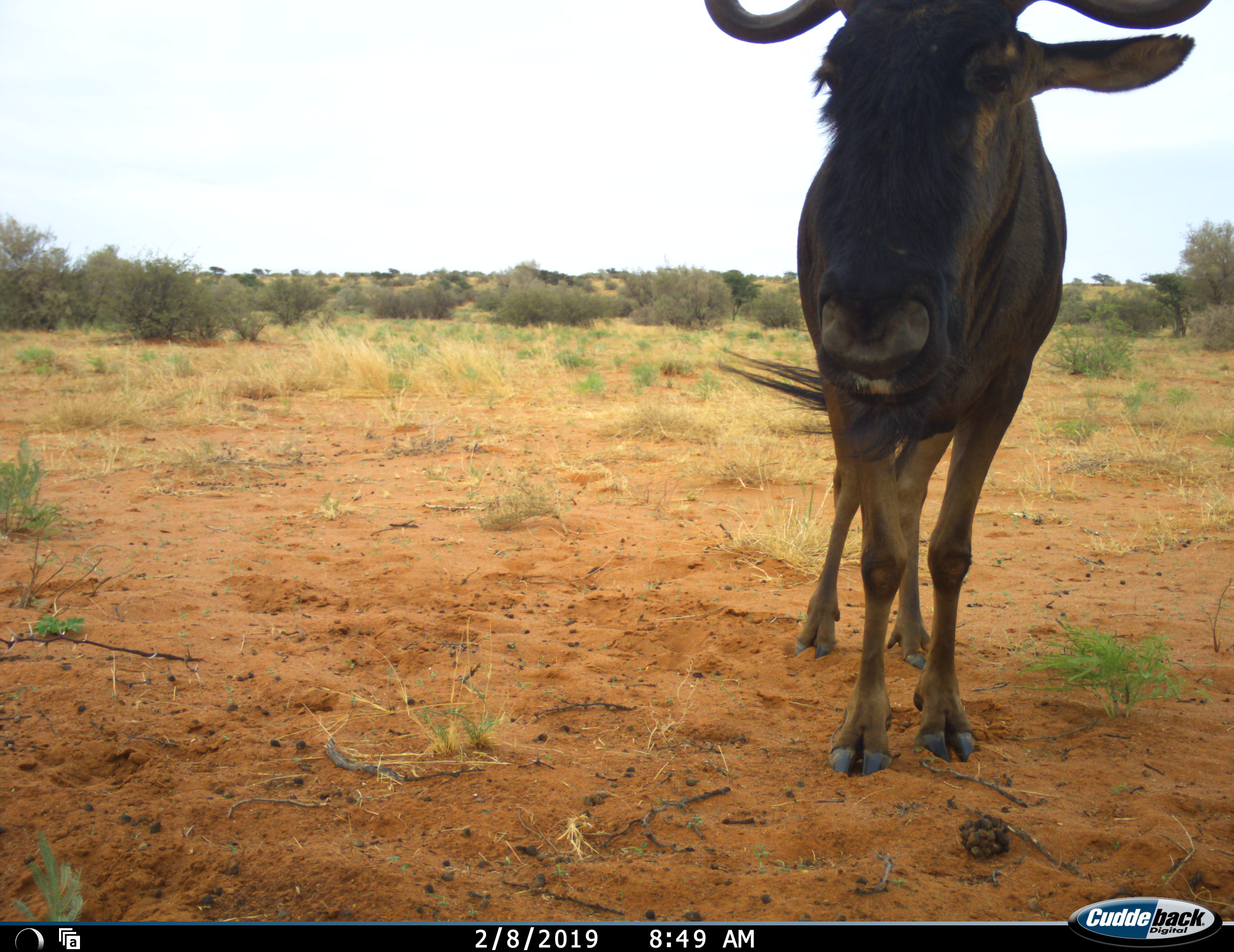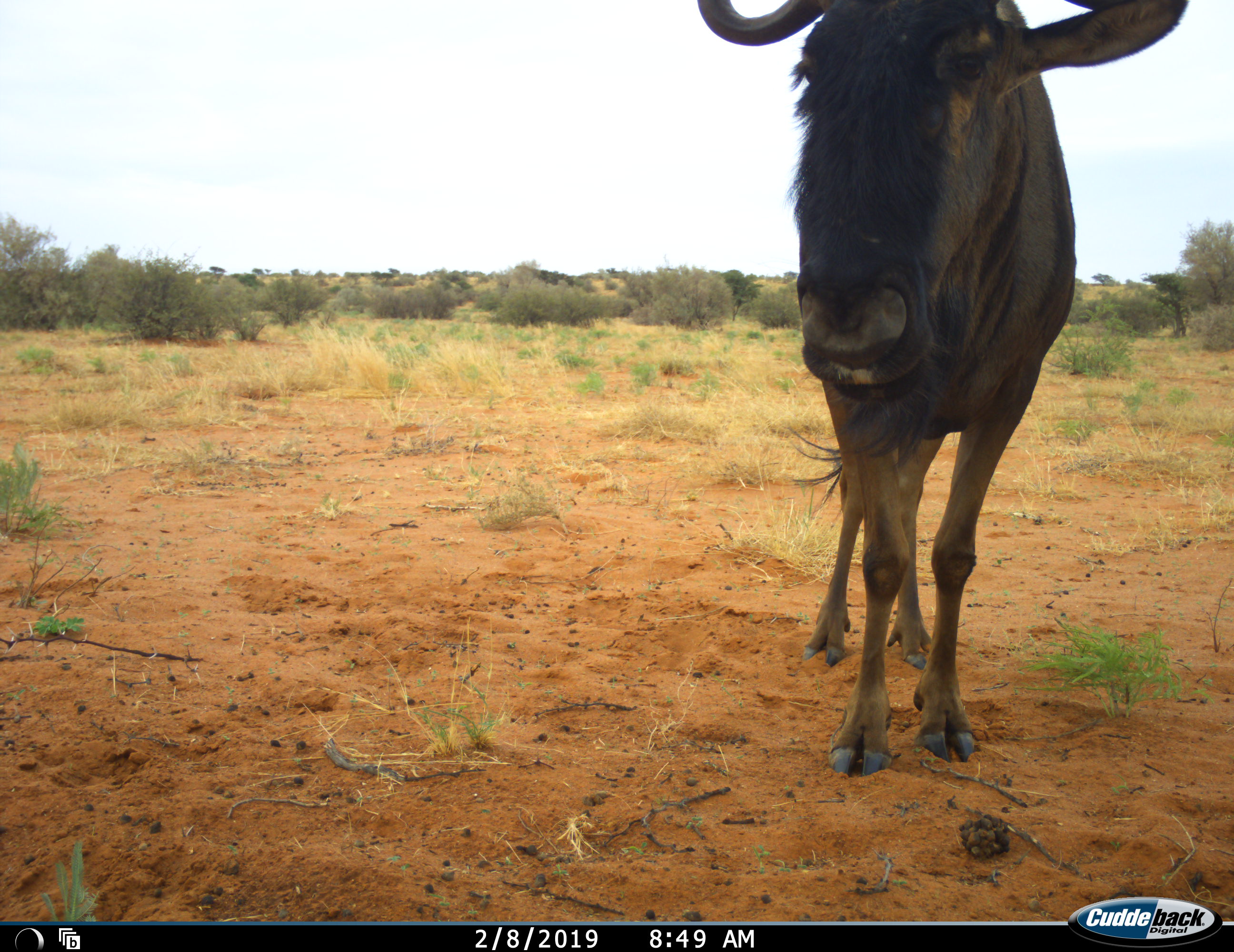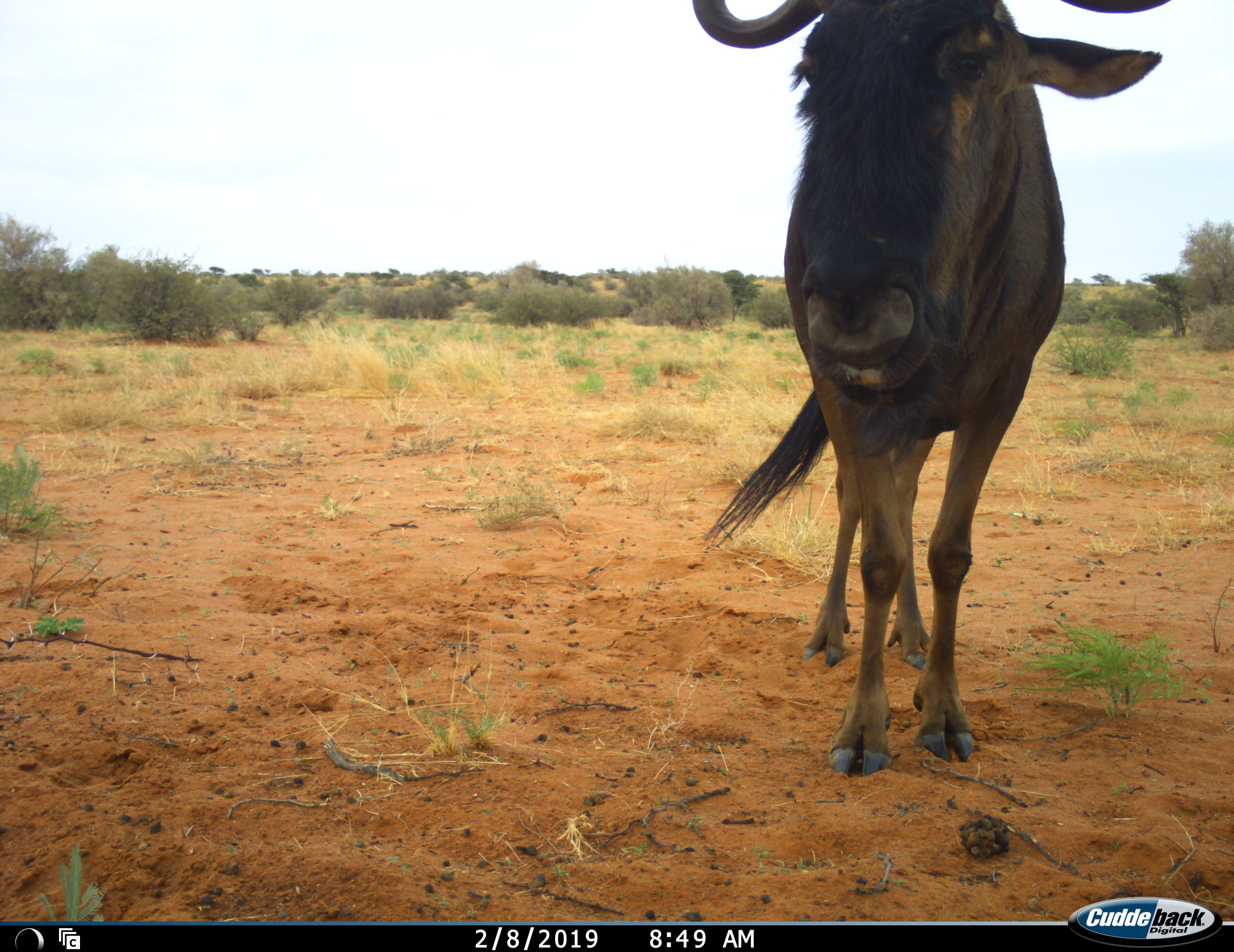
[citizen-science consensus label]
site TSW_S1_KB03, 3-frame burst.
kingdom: Animalia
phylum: Chordata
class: Mammalia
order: Artiodactyla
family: Bovidae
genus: Connochaetes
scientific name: Connochaetes taurinus taurinus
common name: blue wildebeest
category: wildebeestblue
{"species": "wildebeestblue (blue wildebeest) (Connochaetes taurinus taurinus)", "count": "1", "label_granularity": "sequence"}